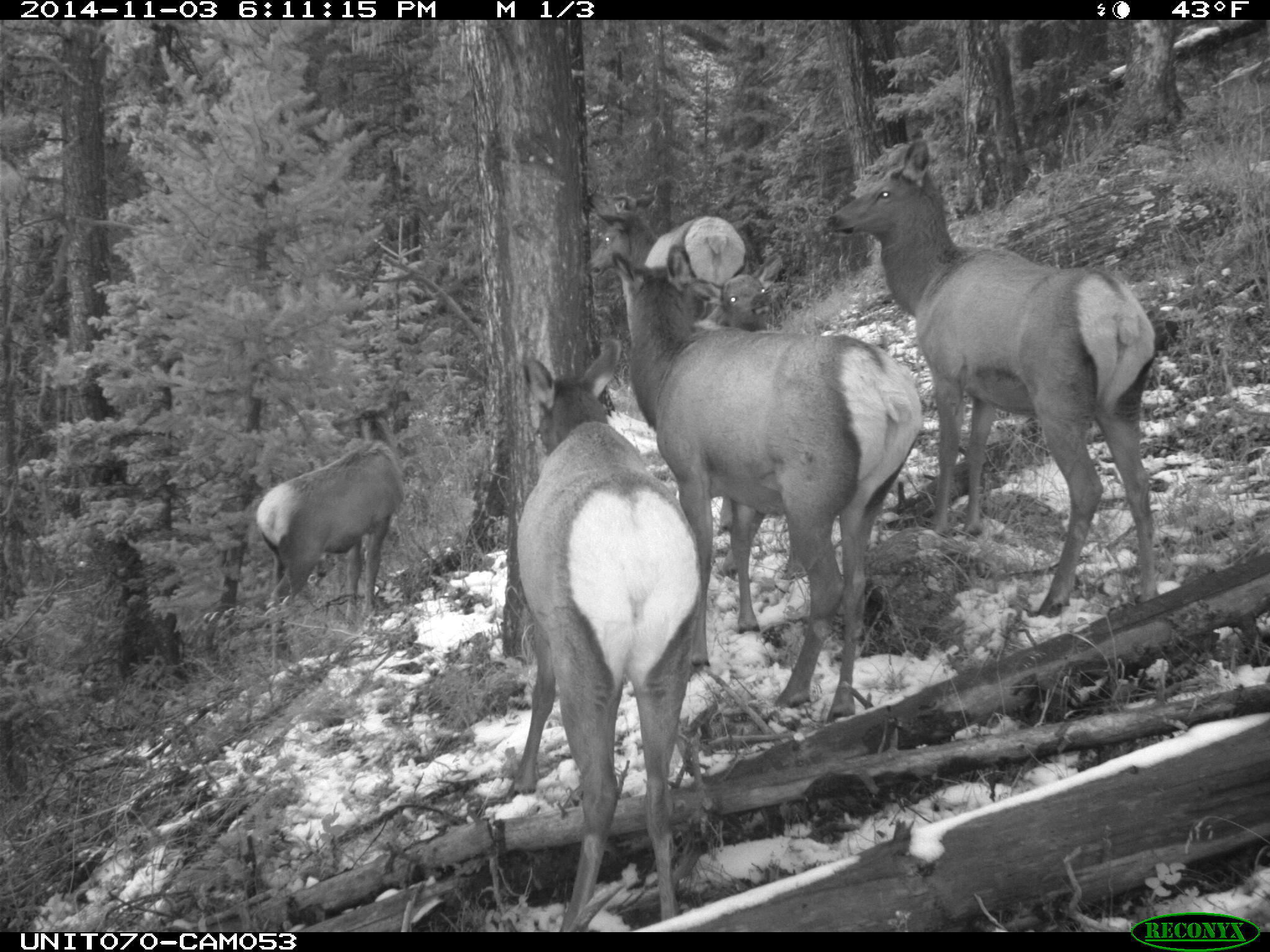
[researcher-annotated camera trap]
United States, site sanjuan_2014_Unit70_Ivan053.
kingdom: Animalia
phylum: Chordata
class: Mammalia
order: Artiodactyla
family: Cervidae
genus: Cervus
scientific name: Cervus elaphus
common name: red deer